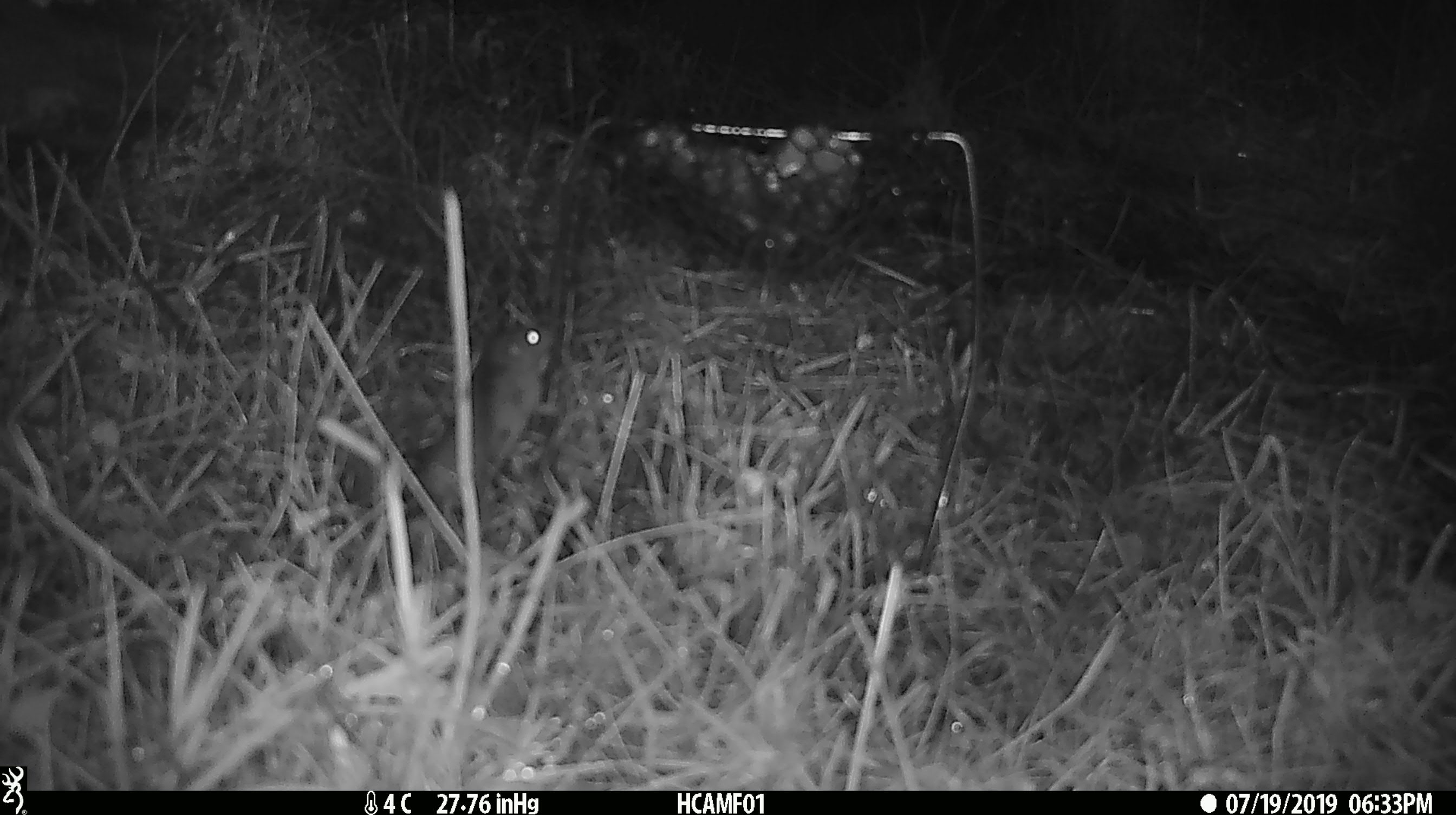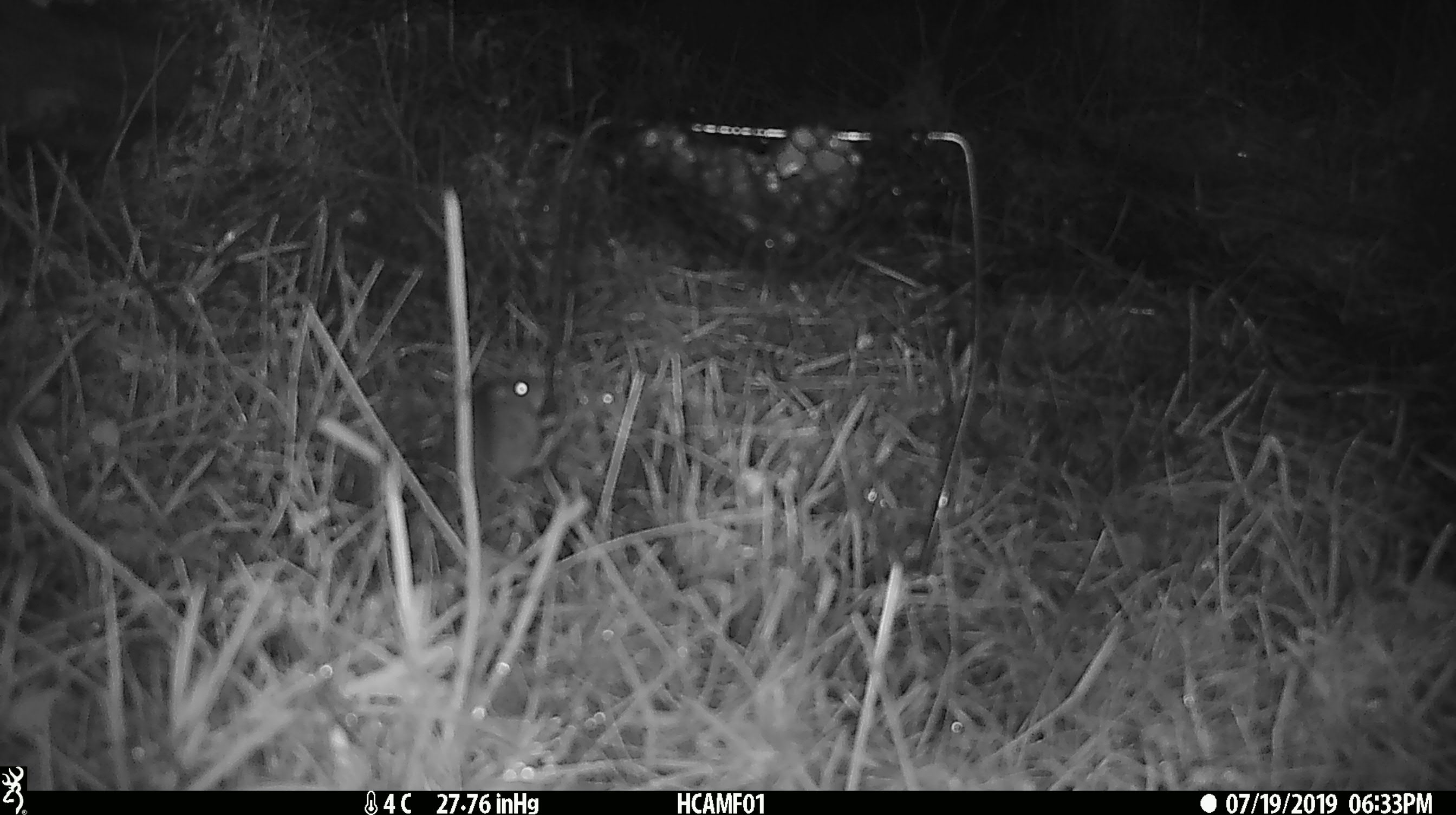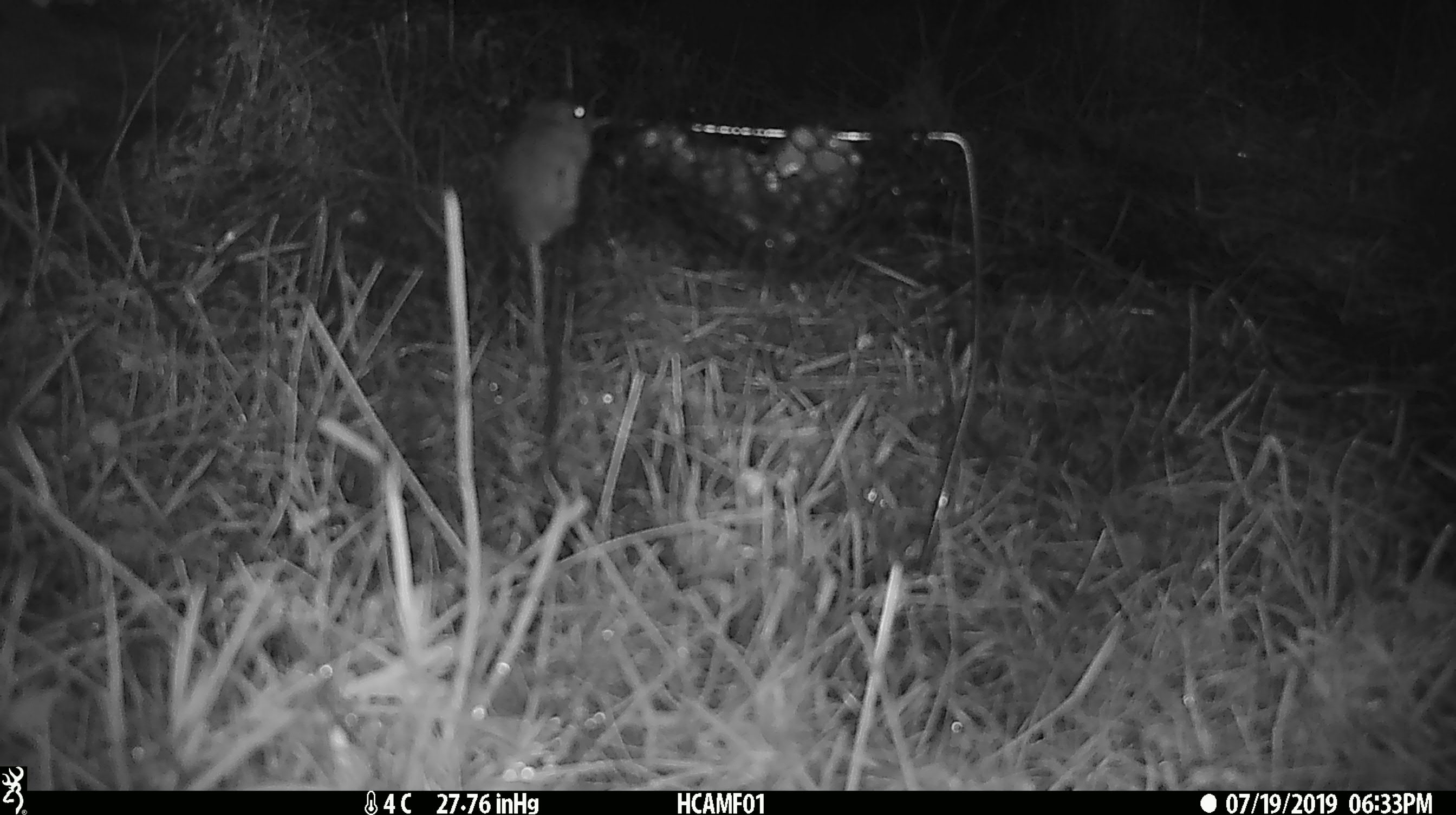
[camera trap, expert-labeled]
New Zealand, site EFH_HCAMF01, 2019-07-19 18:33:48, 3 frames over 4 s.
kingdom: Animalia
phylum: Chordata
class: Mammalia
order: Rodentia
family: Muridae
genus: Mus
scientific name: Mus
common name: mouse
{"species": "mouse (Mus)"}